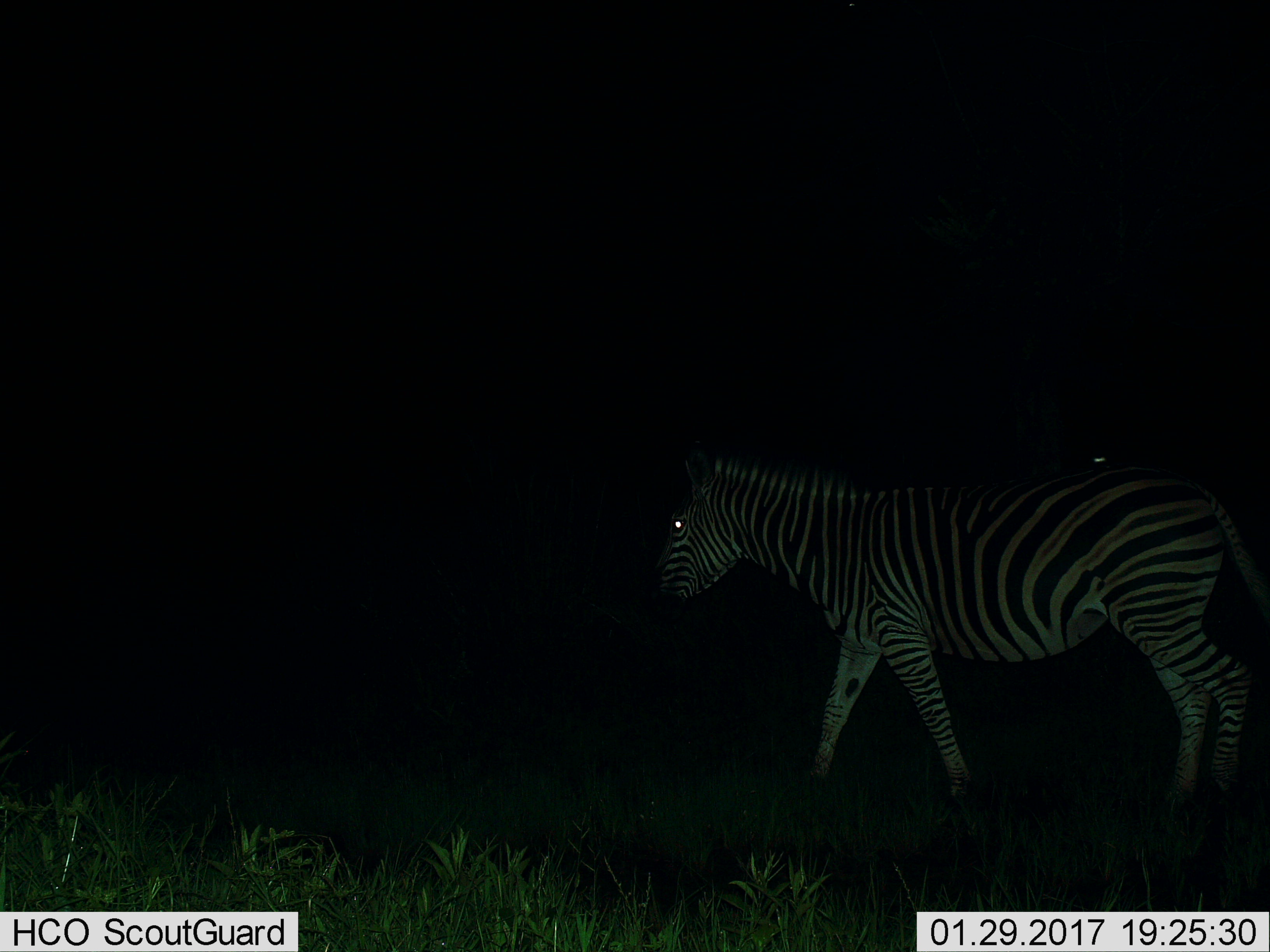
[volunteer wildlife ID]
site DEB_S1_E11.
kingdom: Animalia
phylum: Chordata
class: Mammalia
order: Perissodactyla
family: Equidae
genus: Equus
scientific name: Equus quagga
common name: plains zebra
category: zebraplains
Zebraplains (plains zebra) (Equus quagga), count 1. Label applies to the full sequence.